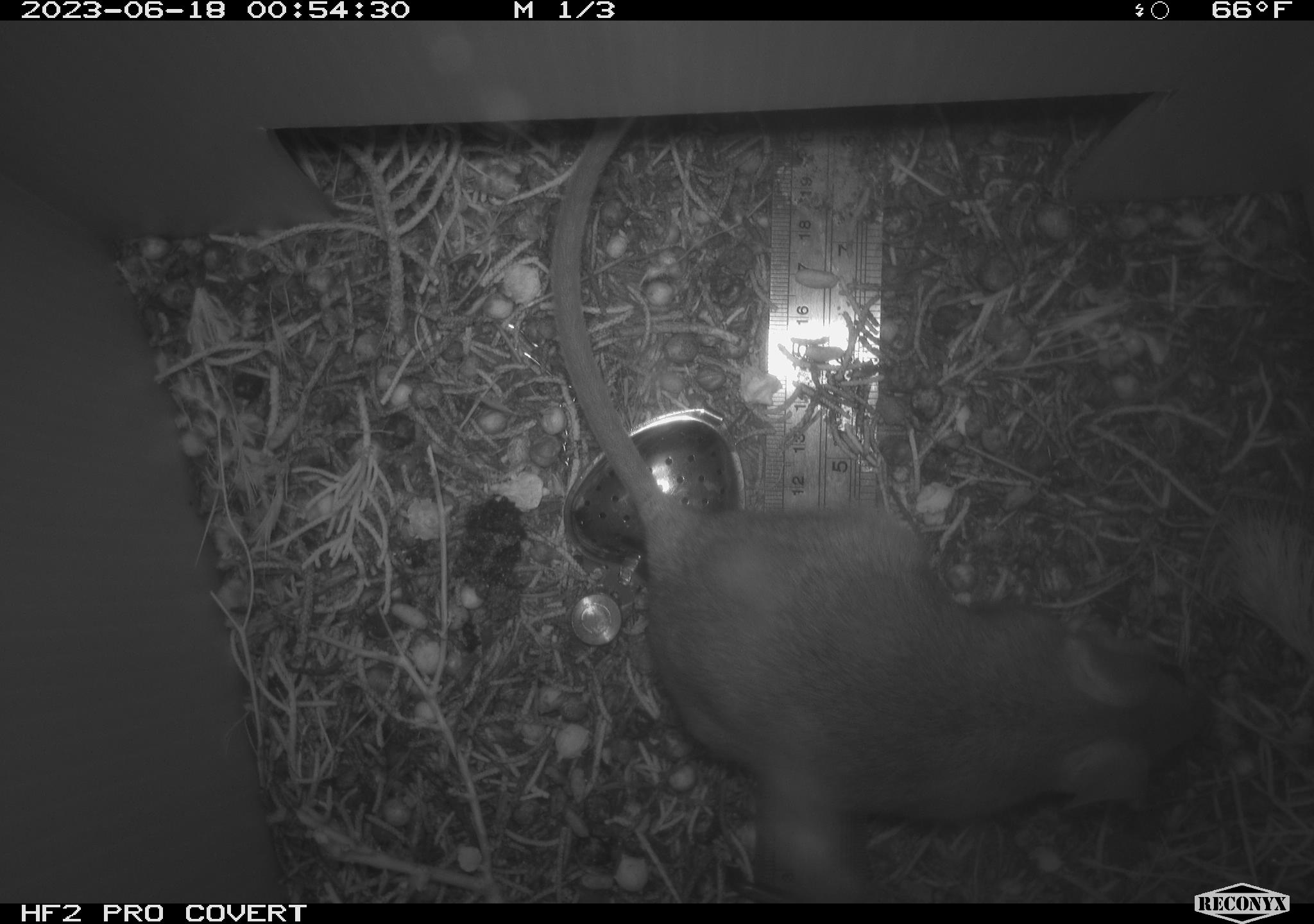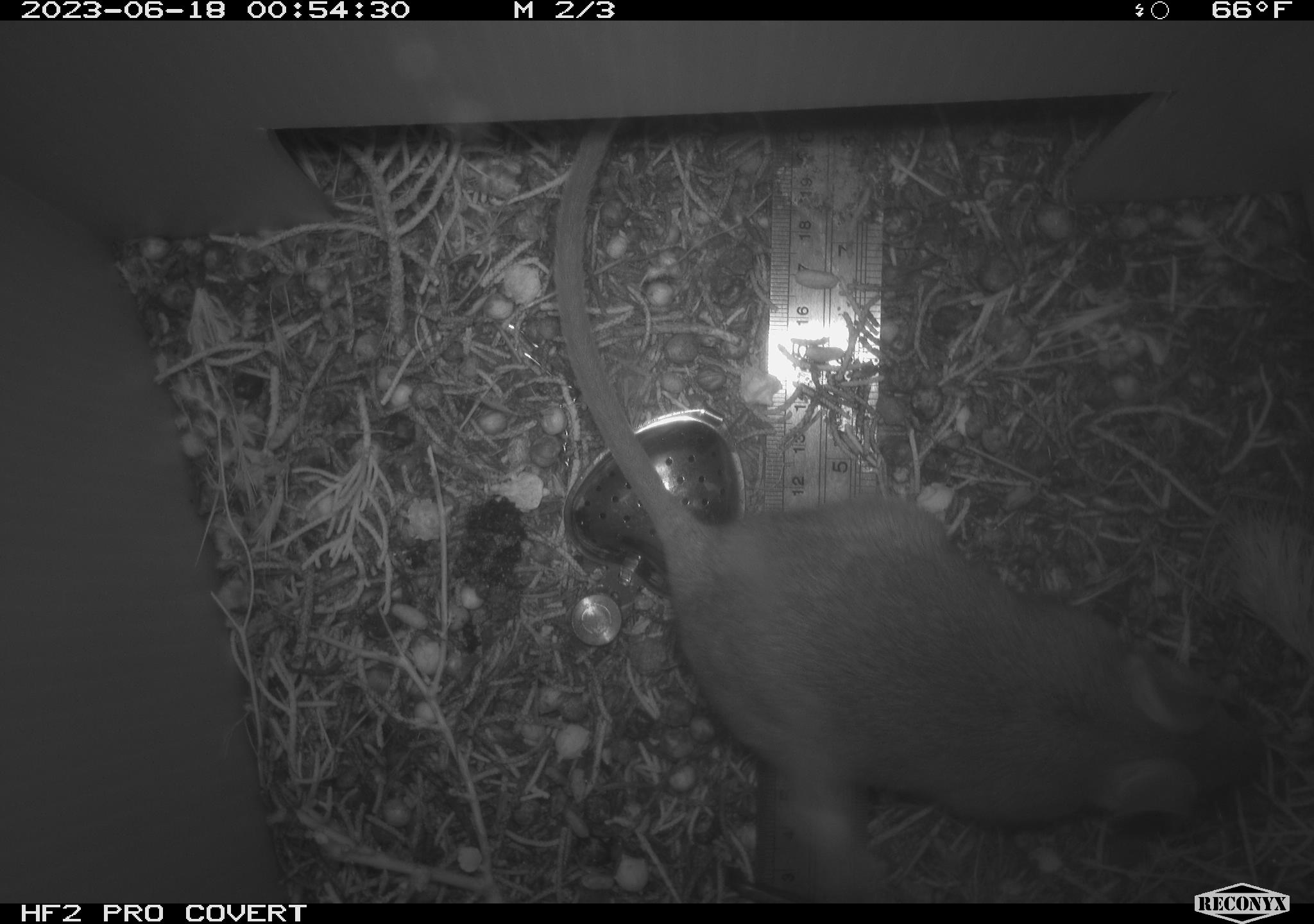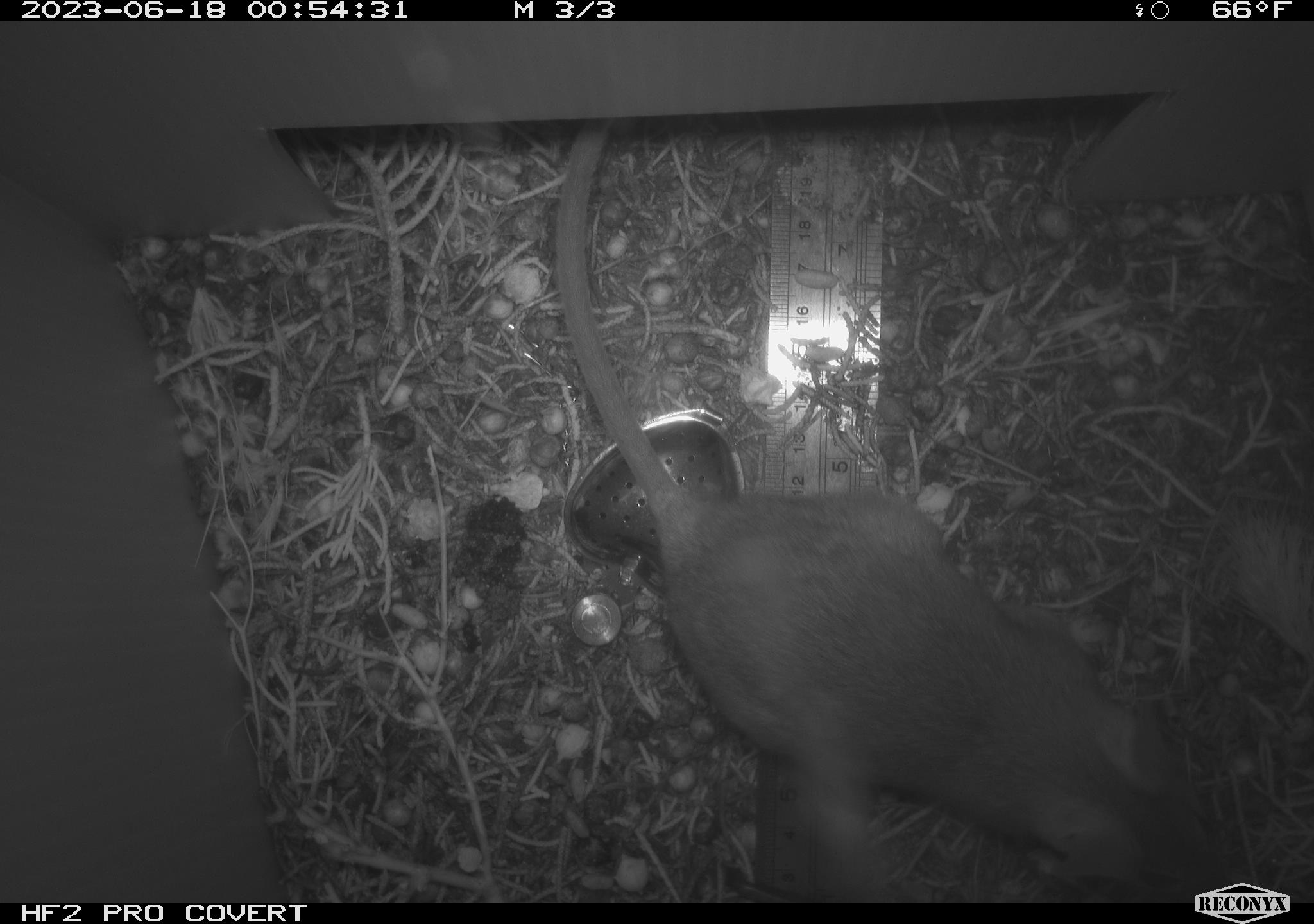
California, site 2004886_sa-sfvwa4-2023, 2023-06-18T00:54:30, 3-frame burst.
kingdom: Animalia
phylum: Chordata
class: Mammalia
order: Rodentia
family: Cricetidae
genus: Neotoma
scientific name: Neotoma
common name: pack rat or woodrat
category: neotoma species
Neotoma species (pack rat or woodrat) (Neotoma).